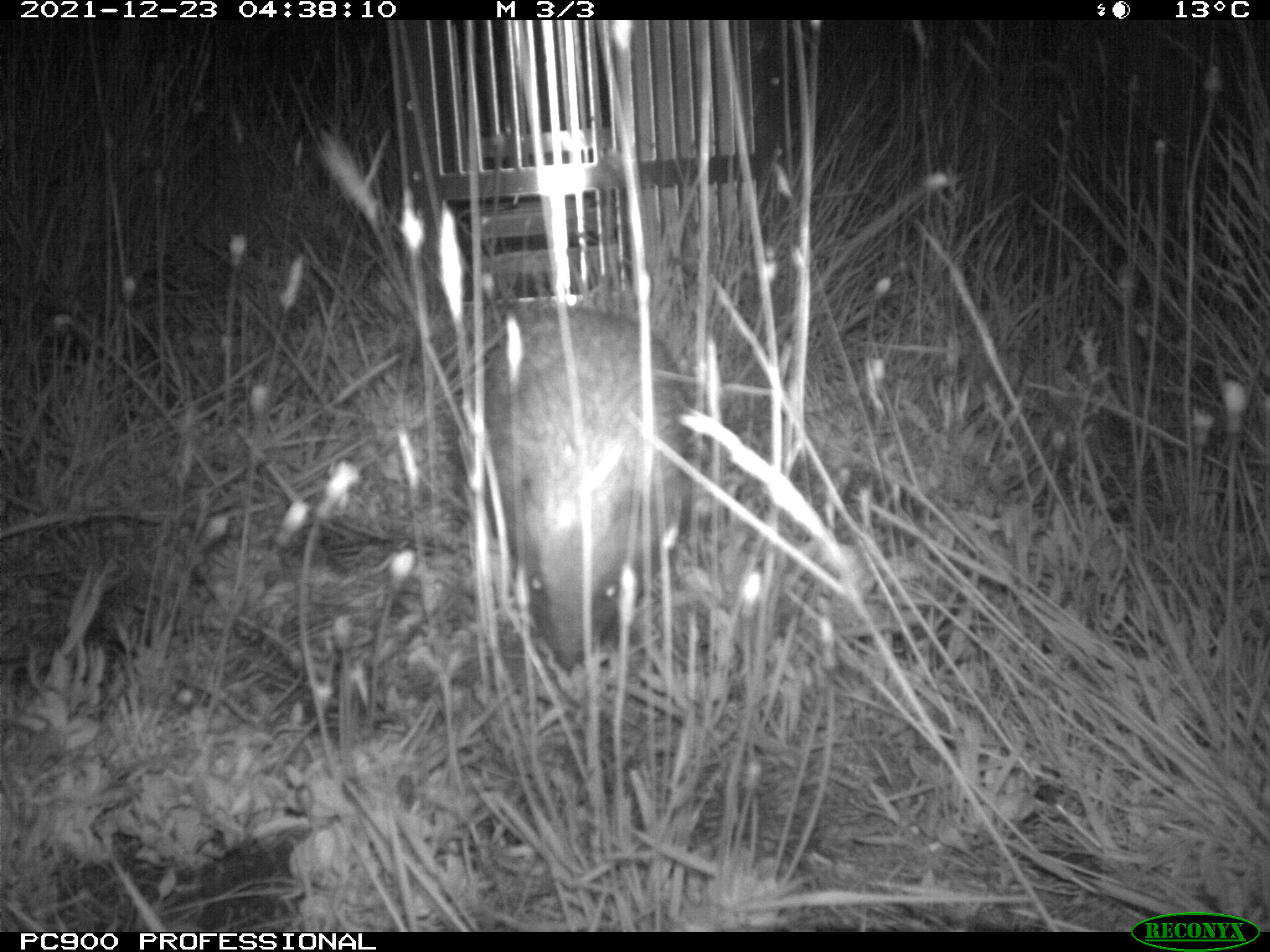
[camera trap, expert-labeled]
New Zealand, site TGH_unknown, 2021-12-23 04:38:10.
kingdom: Animalia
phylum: Chordata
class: Mammalia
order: Eulipotyphla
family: Erinaceidae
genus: Erinaceus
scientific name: Erinaceus europaeus europaeus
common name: european hedgehog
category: hedgehog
Hedgehog (european hedgehog) (Erinaceus europaeus europaeus).